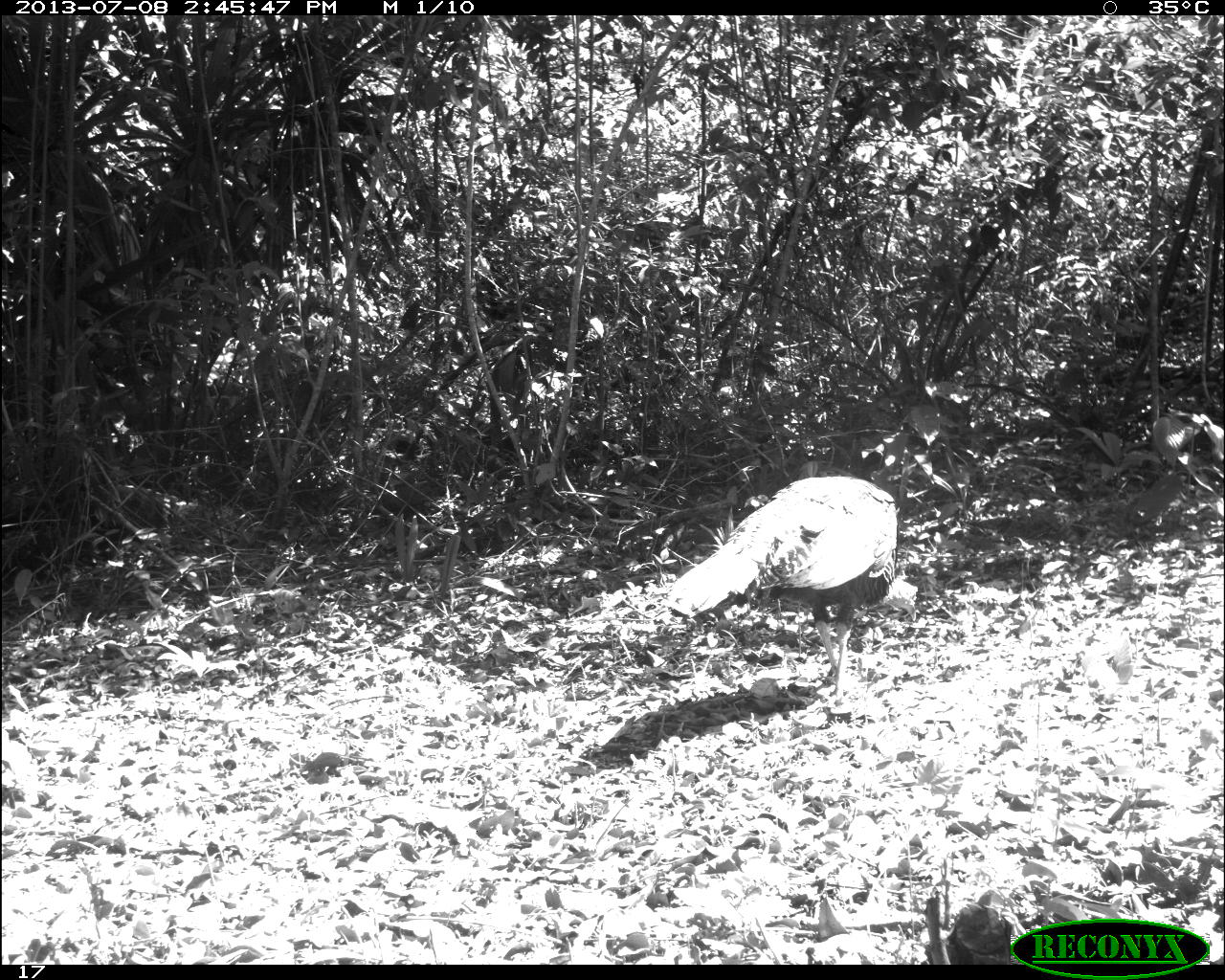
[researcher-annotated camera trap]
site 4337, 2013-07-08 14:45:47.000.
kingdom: Animalia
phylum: Chordata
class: Aves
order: Galliformes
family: Phasianidae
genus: Meleagris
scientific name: Meleagris ocellata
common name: ocellated turkey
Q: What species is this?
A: Meleagris ocellata (ocellated turkey).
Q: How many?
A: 1.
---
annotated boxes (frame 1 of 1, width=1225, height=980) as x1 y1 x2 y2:
meleagris ocellata: 657 473 896 713